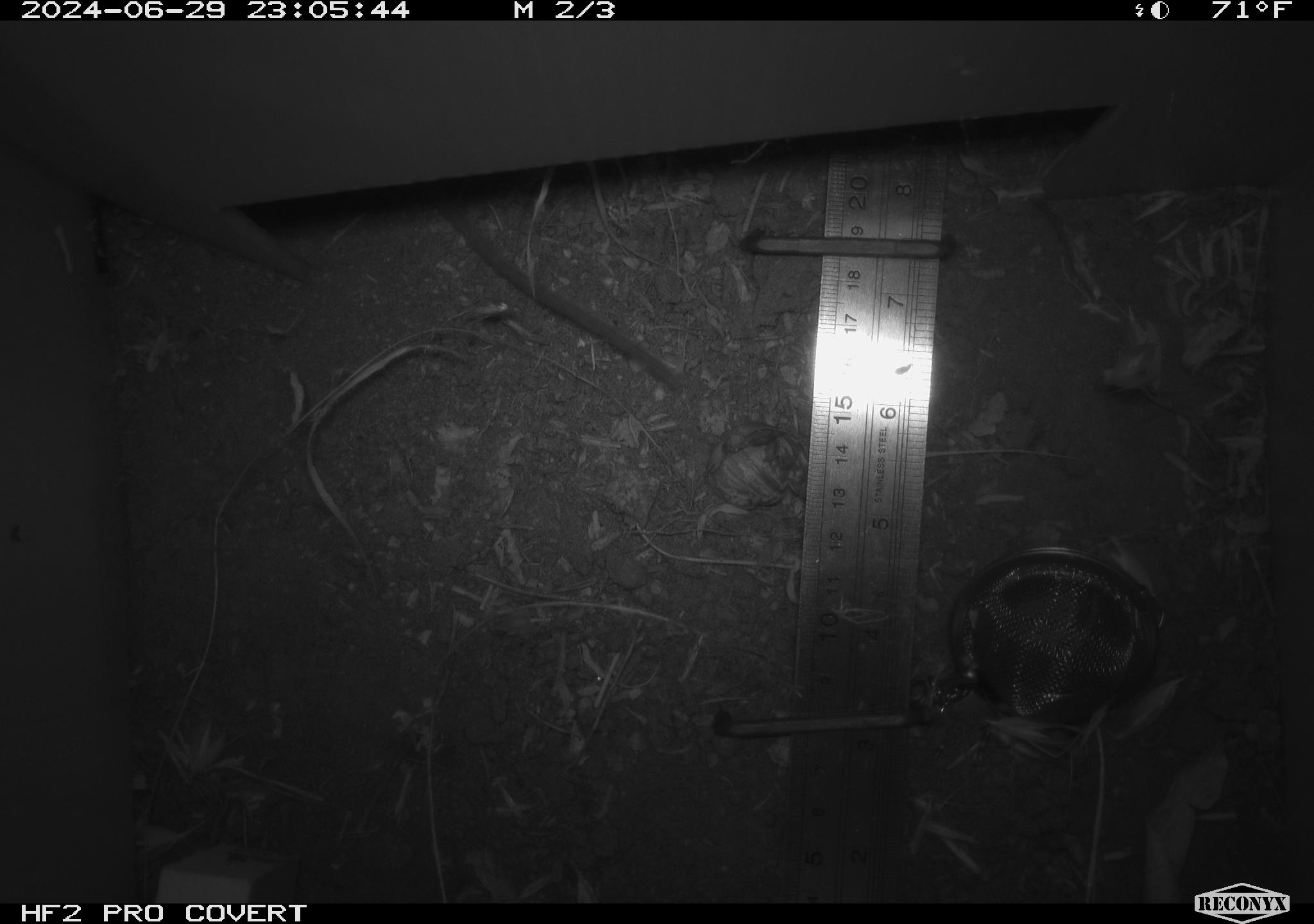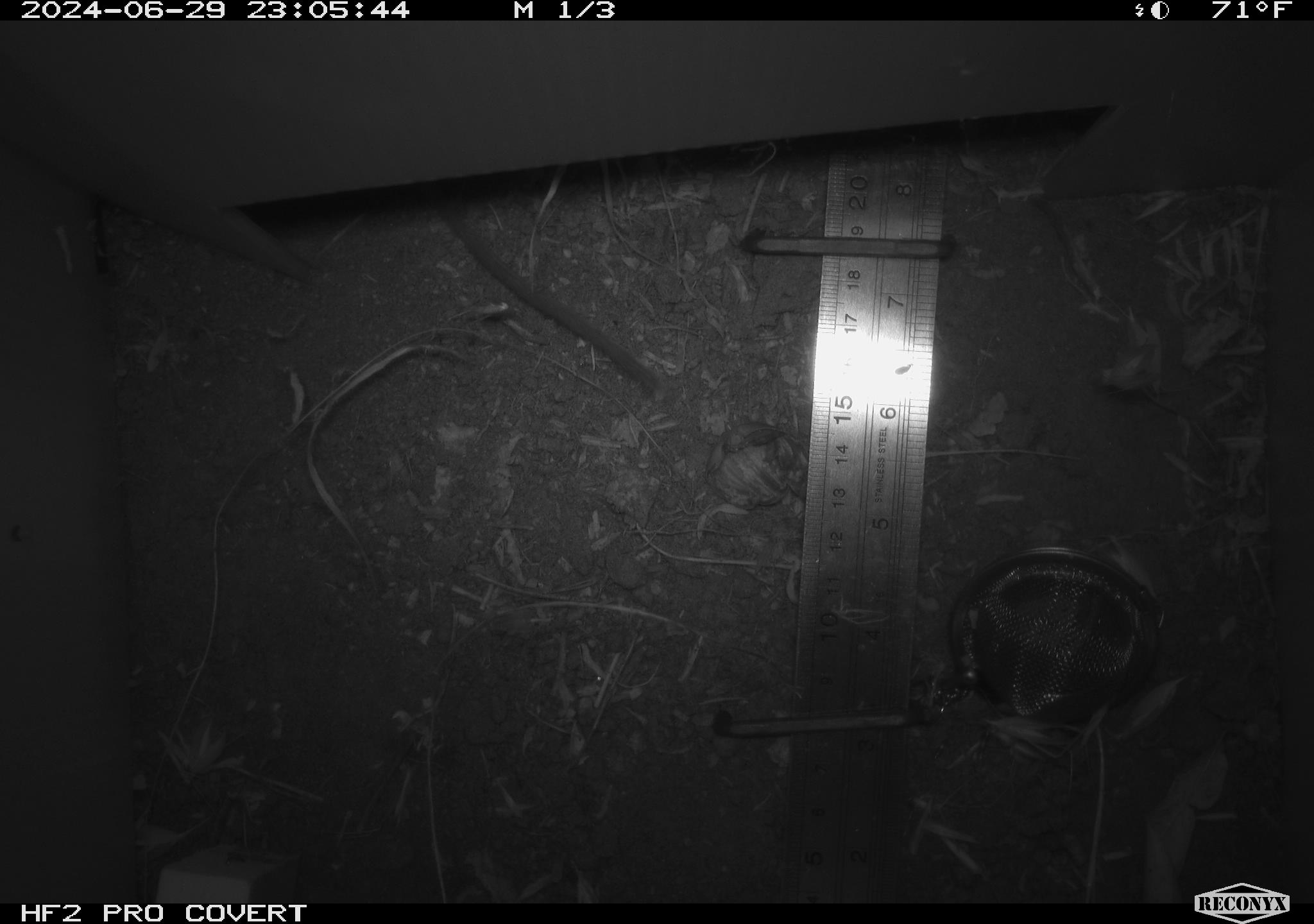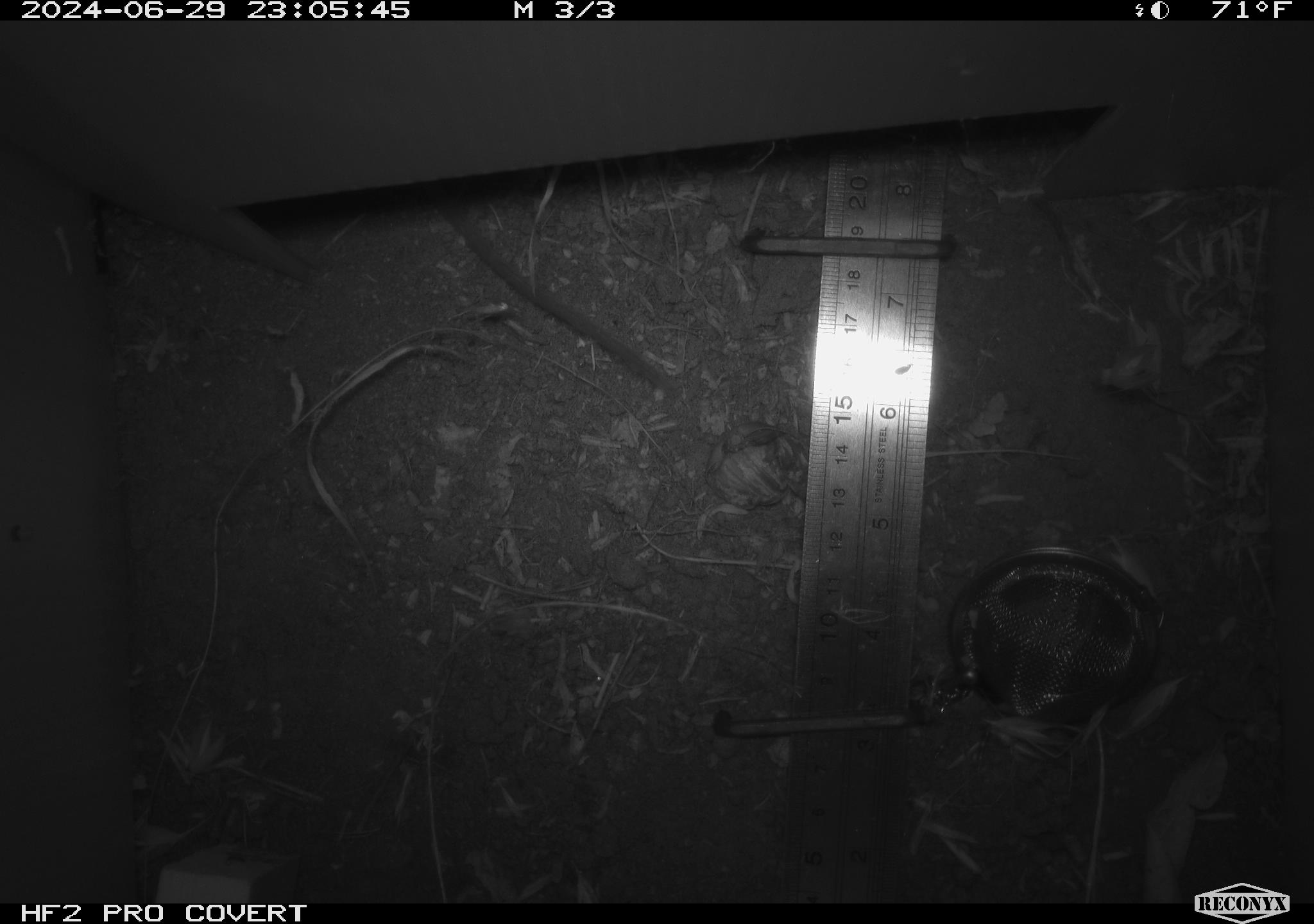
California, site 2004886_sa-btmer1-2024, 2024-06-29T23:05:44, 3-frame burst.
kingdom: Animalia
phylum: Chordata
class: Mammalia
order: Rodentia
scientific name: Rodentia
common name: mouse species